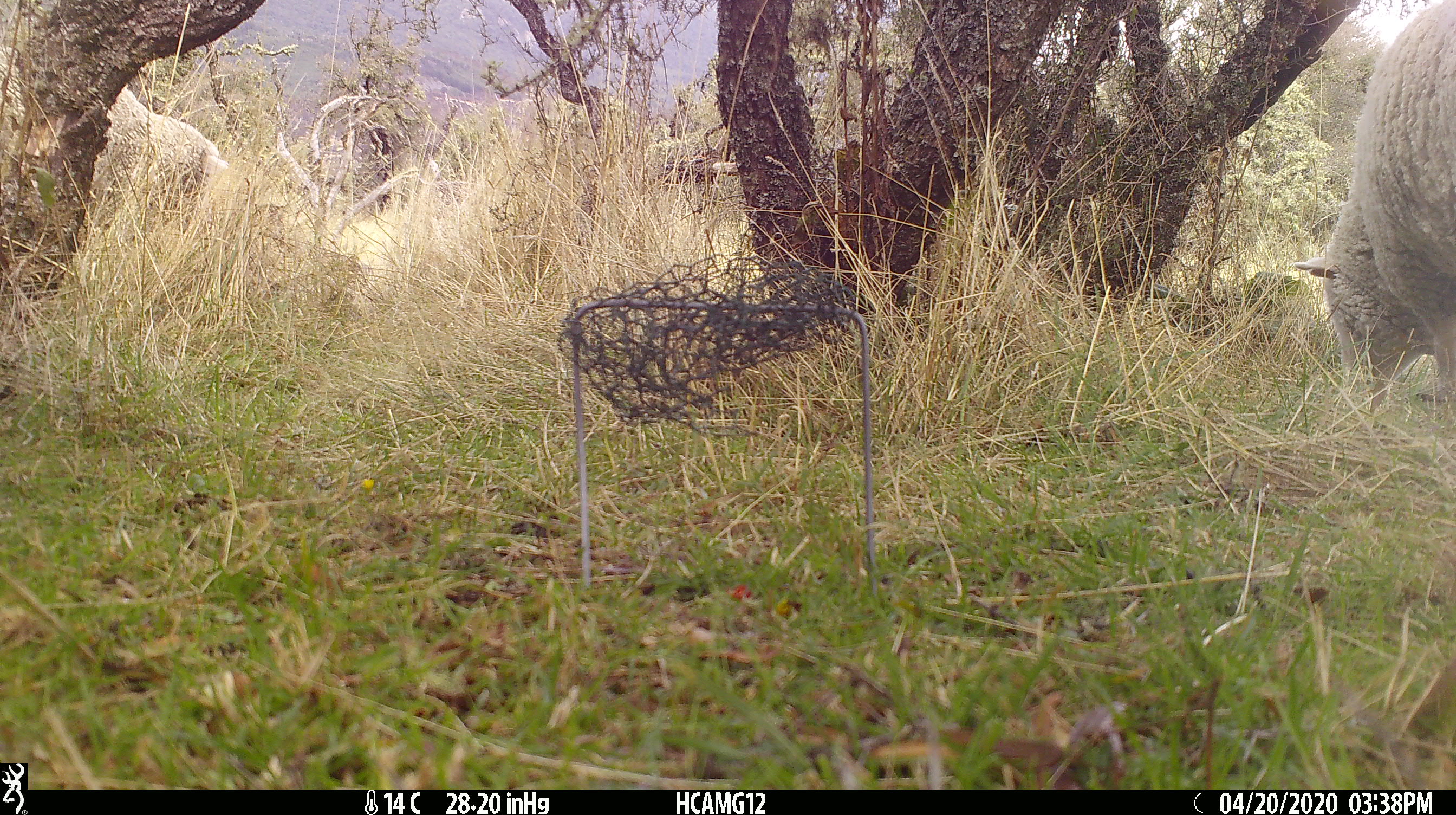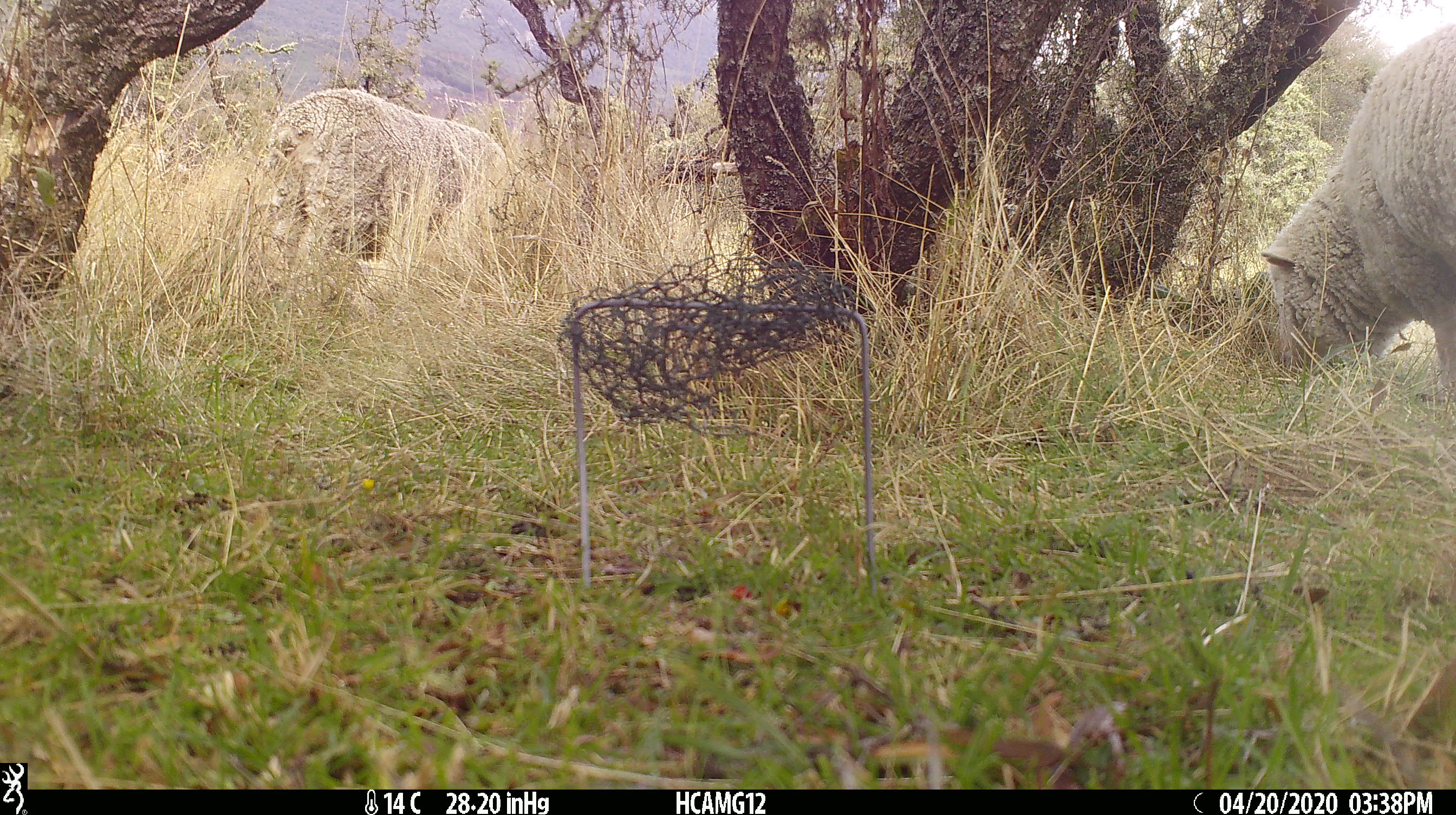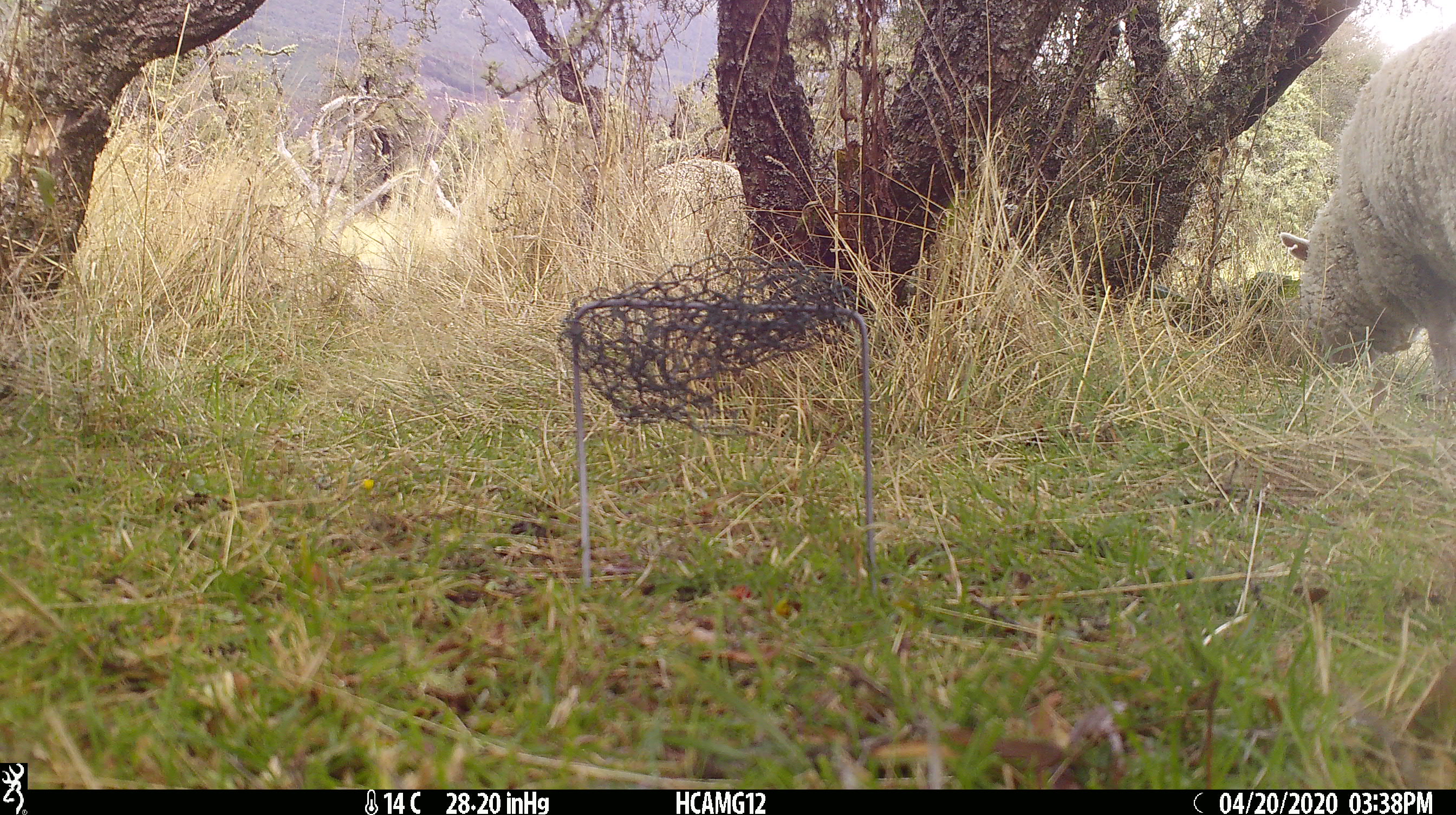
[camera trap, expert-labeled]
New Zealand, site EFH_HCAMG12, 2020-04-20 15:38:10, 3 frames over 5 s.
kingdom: Animalia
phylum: Chordata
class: Mammalia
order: Artiodactyla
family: Bovidae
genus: Ovis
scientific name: Ovis aries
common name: domestic sheep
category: sheep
Sheep (domestic sheep) (Ovis aries).